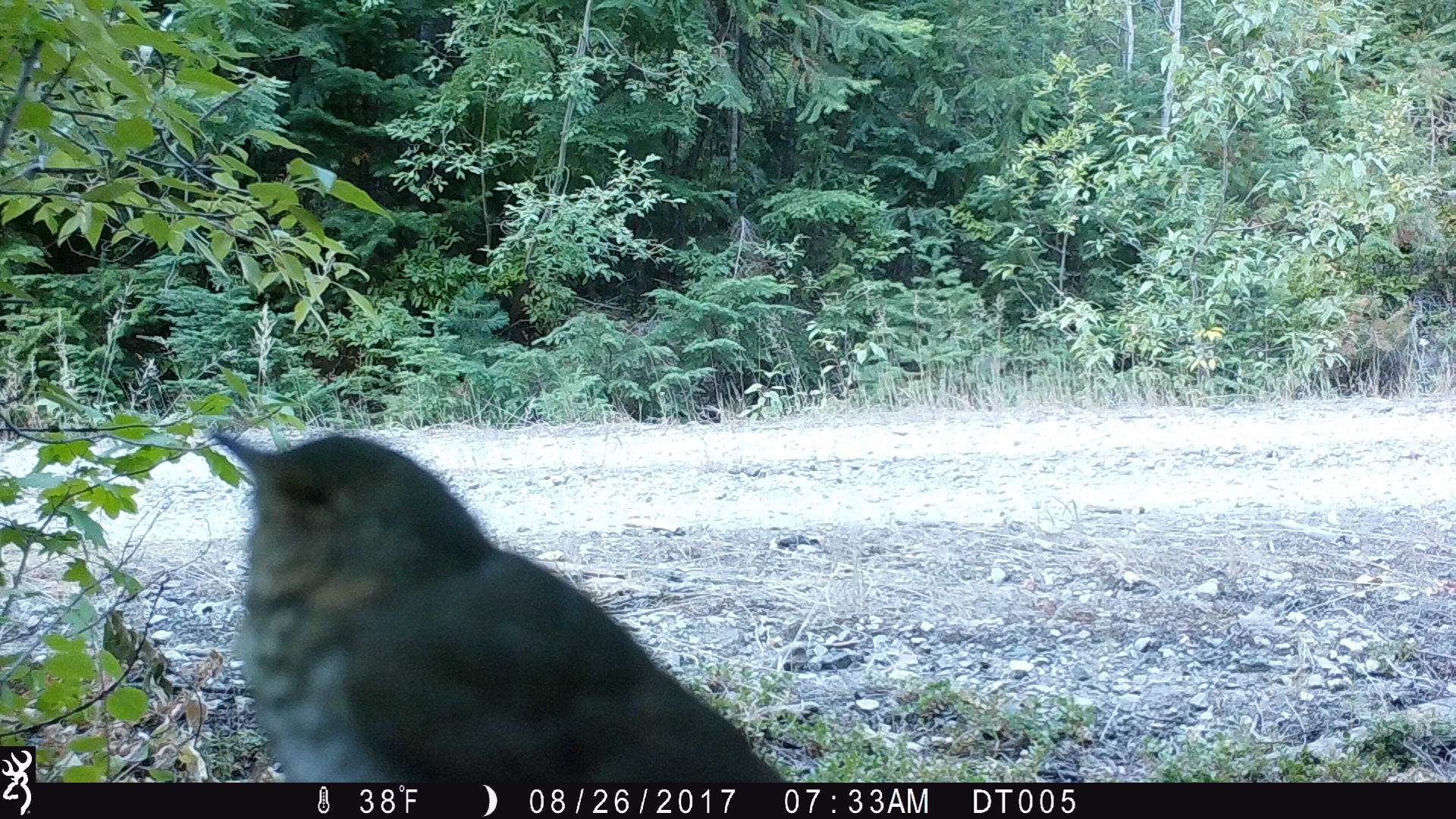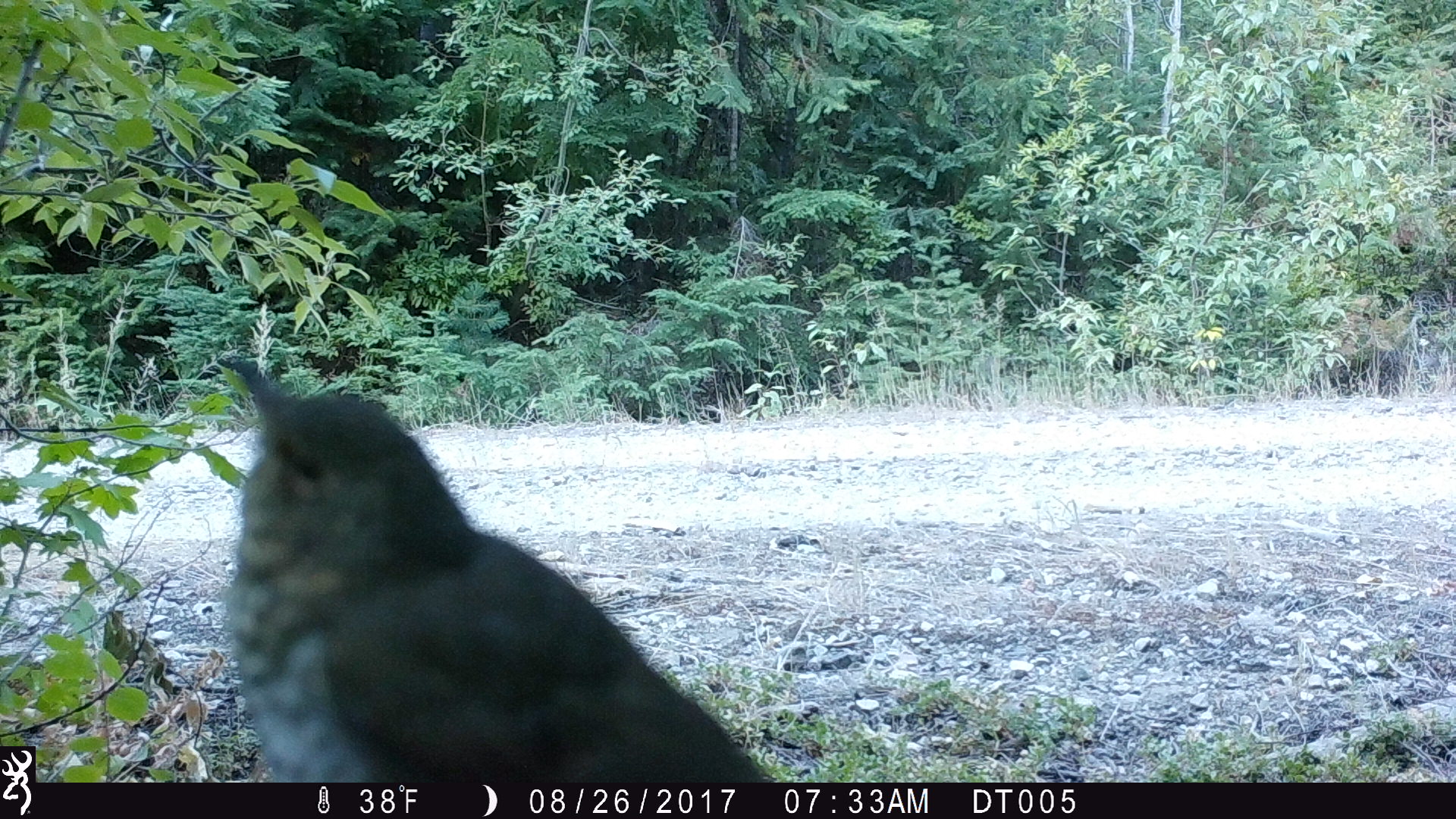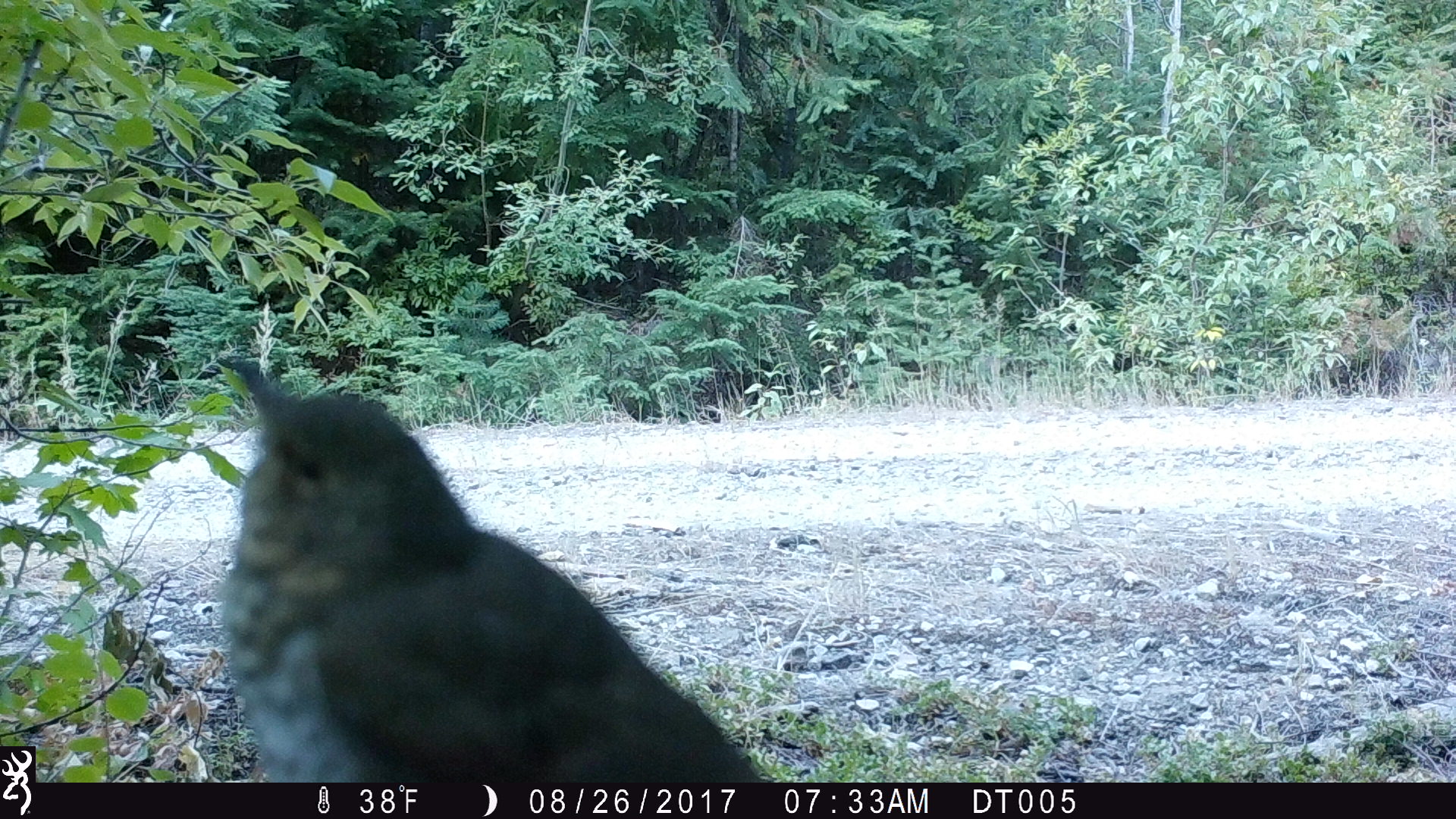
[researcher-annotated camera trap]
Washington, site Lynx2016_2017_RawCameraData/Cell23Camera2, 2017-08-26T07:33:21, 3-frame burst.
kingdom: Animalia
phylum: Chordata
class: Aves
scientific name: Aves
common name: birds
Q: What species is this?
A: Aves (birds).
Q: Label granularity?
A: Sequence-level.